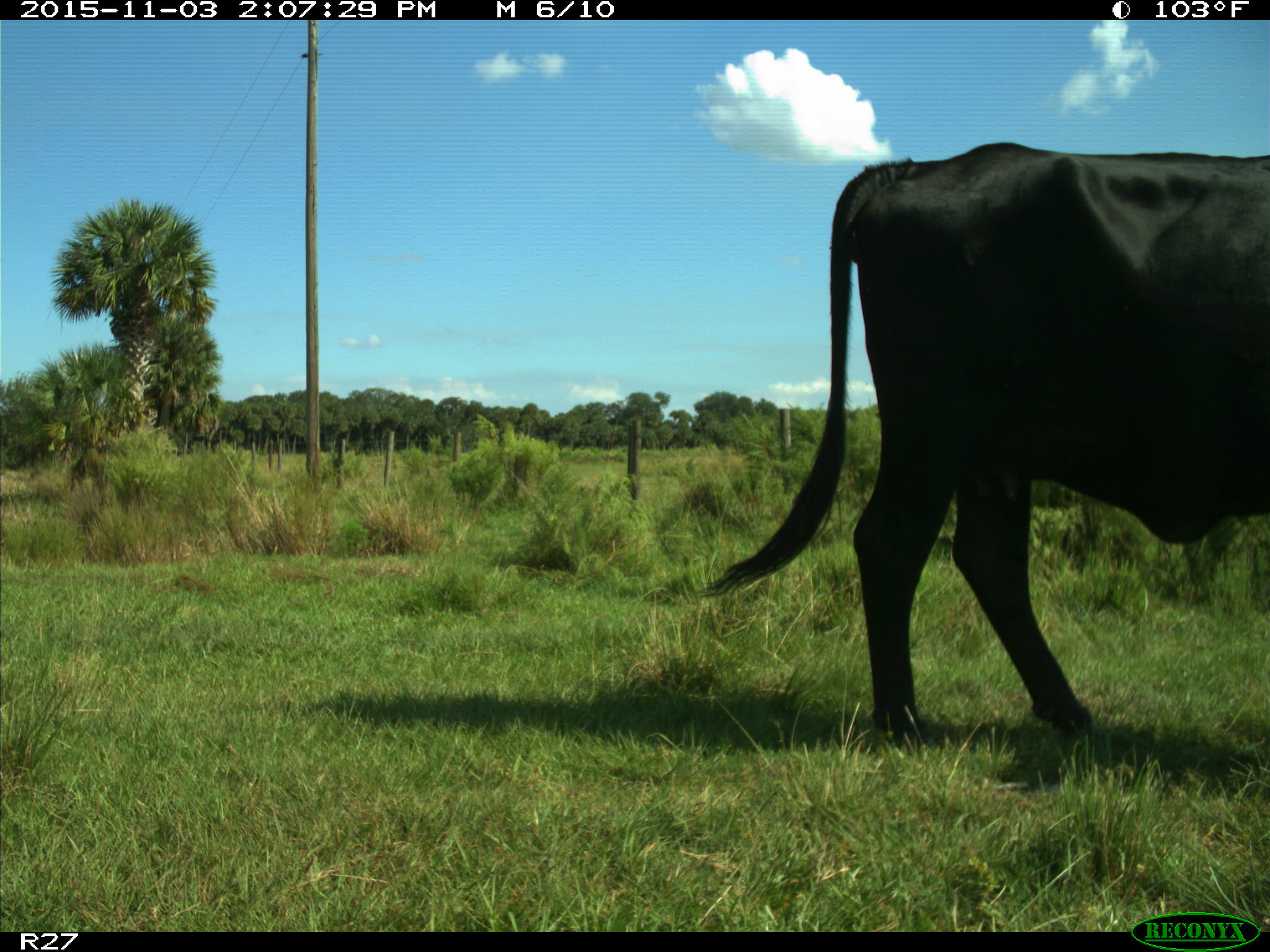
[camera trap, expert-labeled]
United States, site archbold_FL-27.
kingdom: Animalia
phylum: Chordata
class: Mammalia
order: Artiodactyla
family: Bovidae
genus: Bos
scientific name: Bos taurus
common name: domestic cow